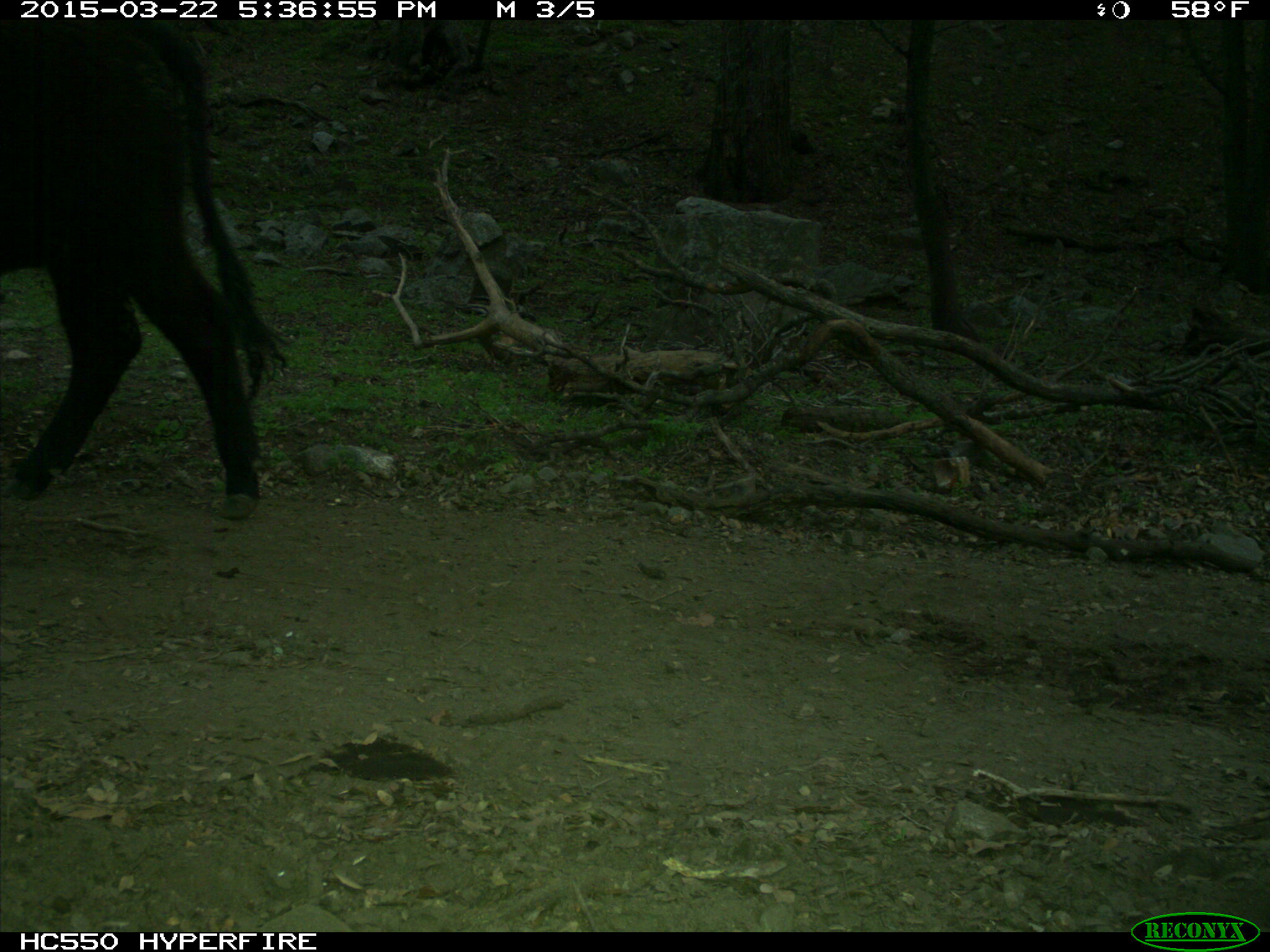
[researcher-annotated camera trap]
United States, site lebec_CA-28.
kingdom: Animalia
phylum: Chordata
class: Mammalia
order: Artiodactyla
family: Bovidae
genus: Bos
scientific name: Bos taurus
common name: domestic cow